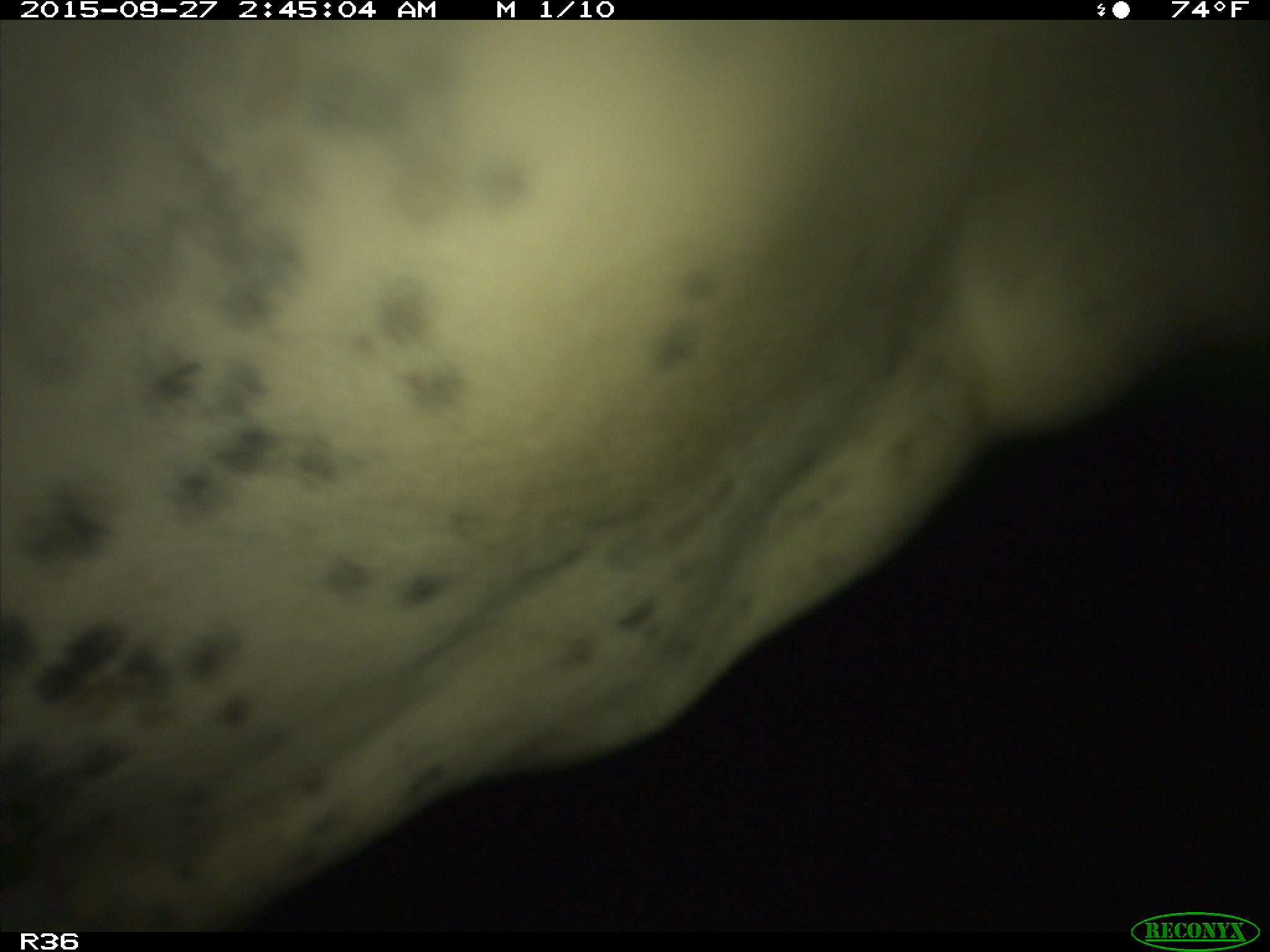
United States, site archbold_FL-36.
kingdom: Animalia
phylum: Chordata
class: Mammalia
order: Artiodactyla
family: Bovidae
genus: Bos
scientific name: Bos taurus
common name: domestic cow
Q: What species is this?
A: Bos taurus (domestic cow).